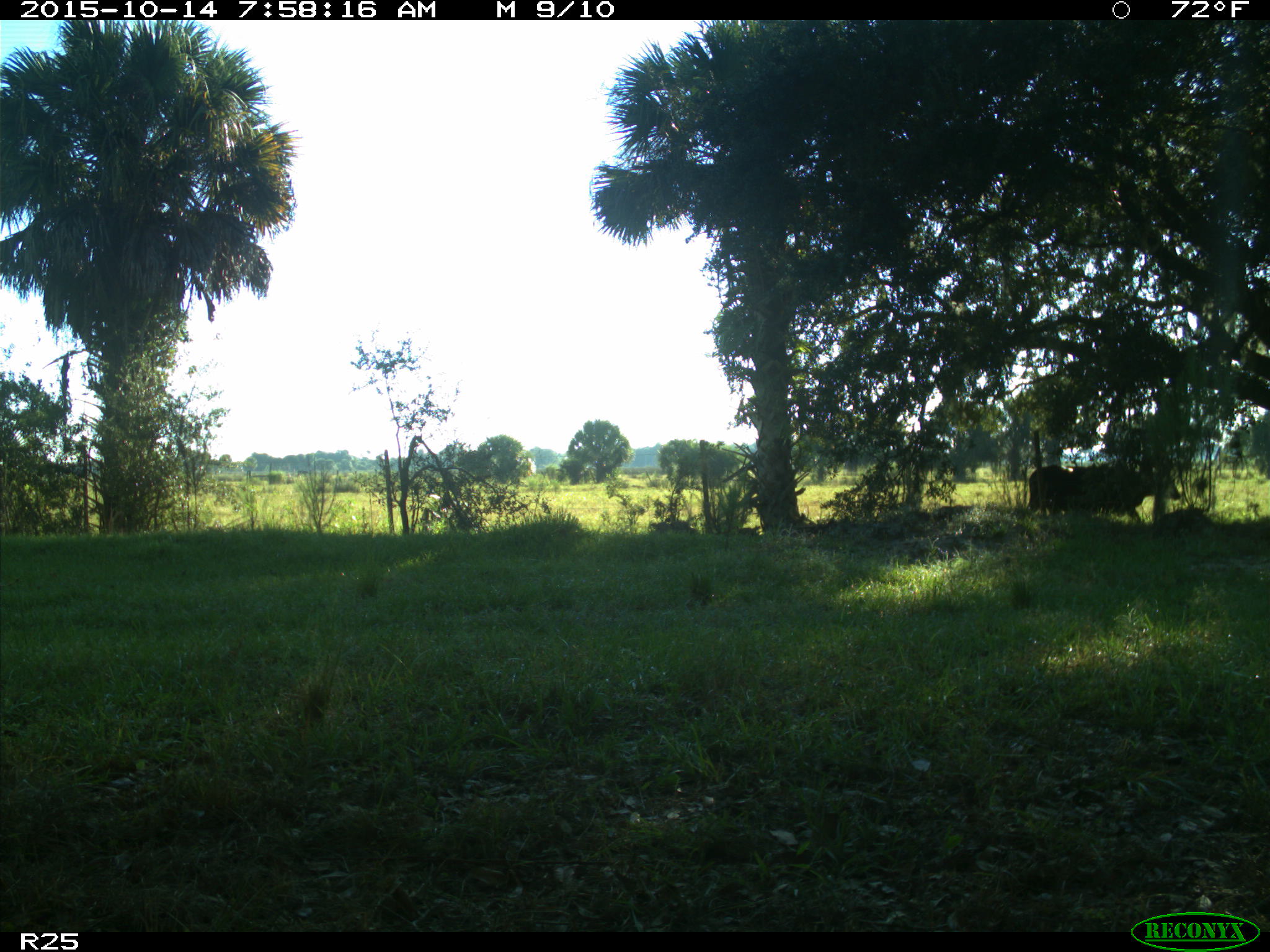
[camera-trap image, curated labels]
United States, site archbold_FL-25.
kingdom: Animalia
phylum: Chordata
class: Mammalia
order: Artiodactyla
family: Bovidae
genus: Bos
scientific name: Bos taurus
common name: domestic cow